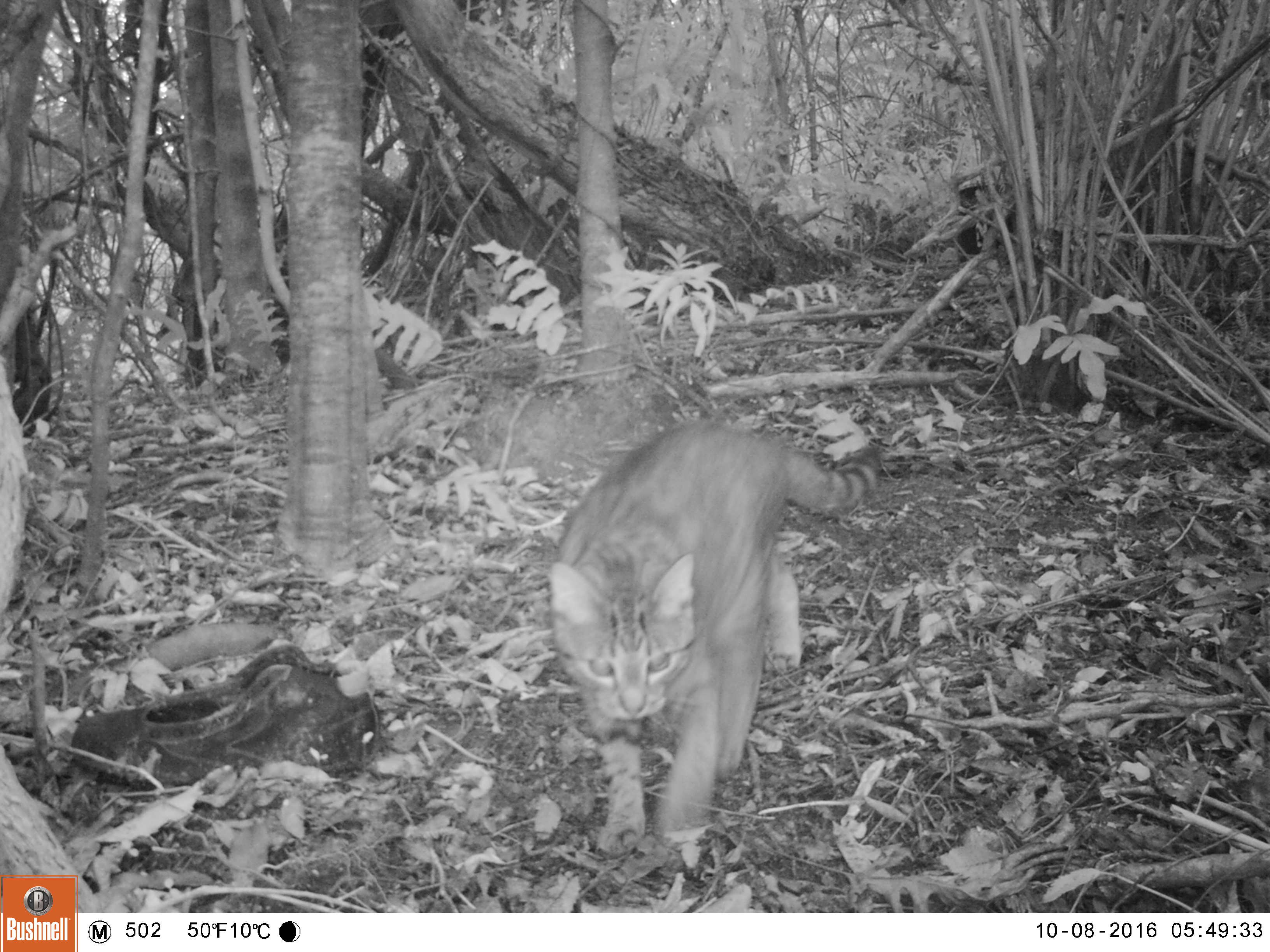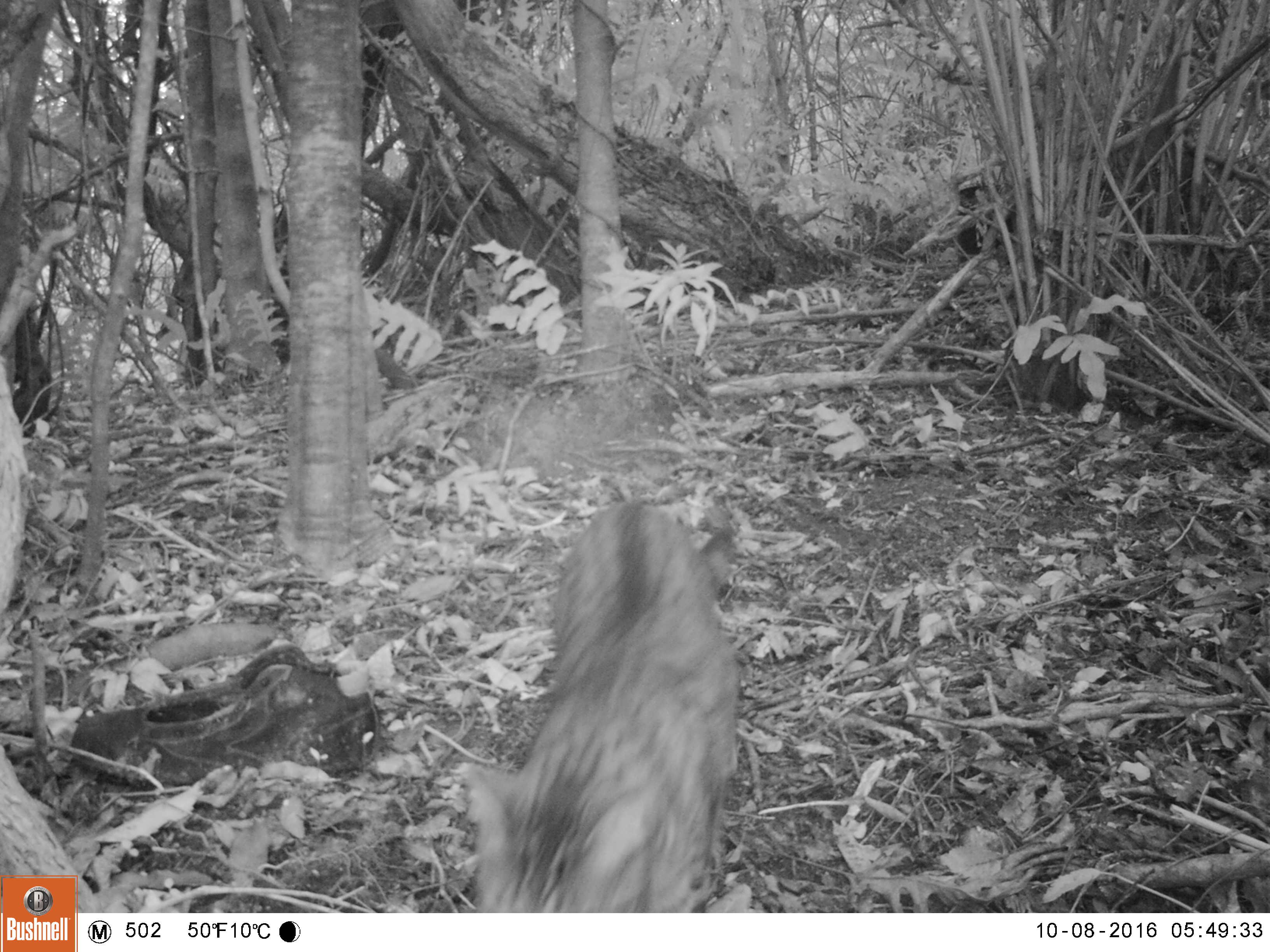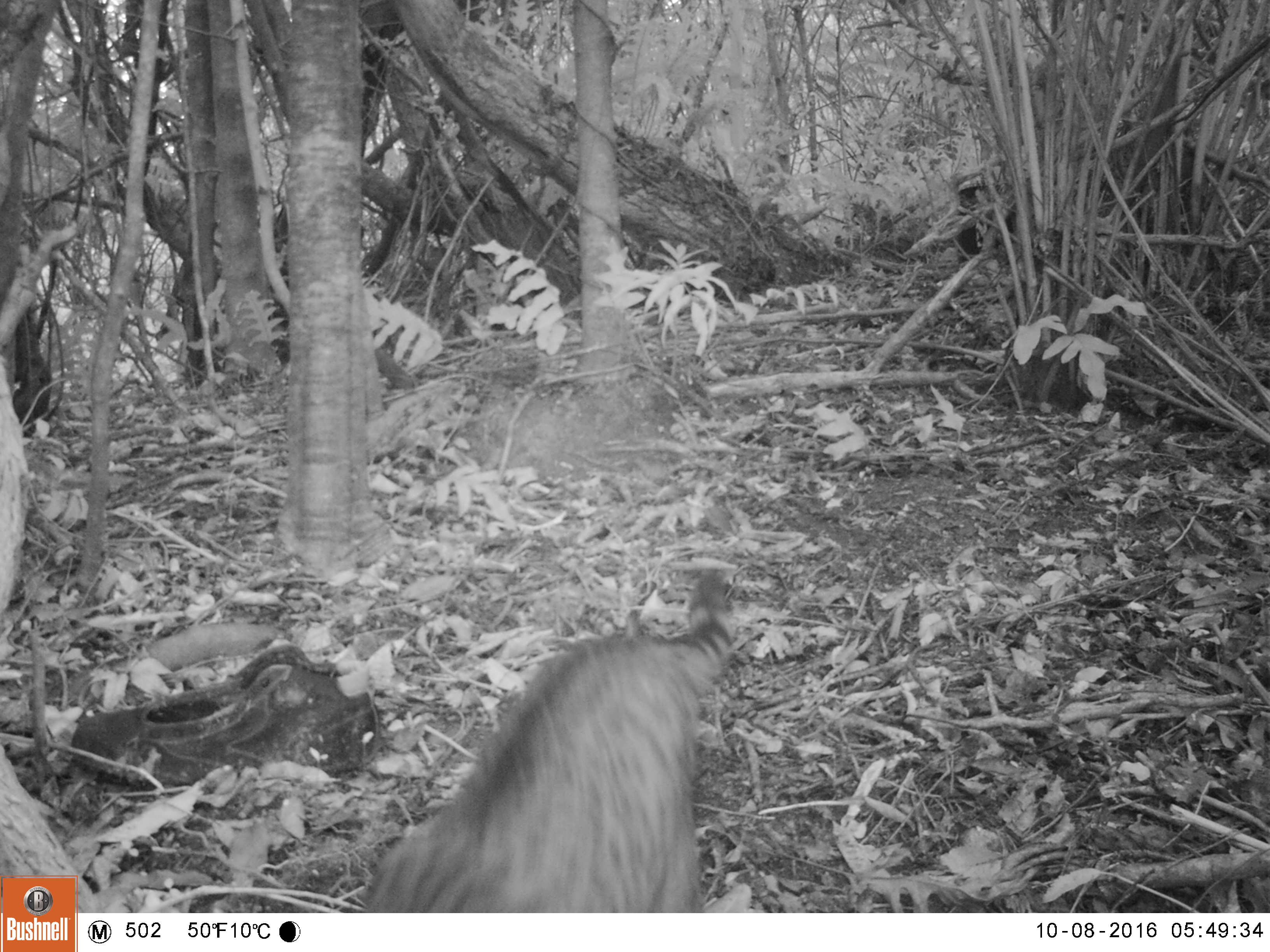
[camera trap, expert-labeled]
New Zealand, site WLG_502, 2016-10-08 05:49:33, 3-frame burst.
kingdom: Animalia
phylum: Chordata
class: Mammalia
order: Carnivora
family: Felidae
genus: Felis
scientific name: Felis catus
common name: domestic cat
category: cat